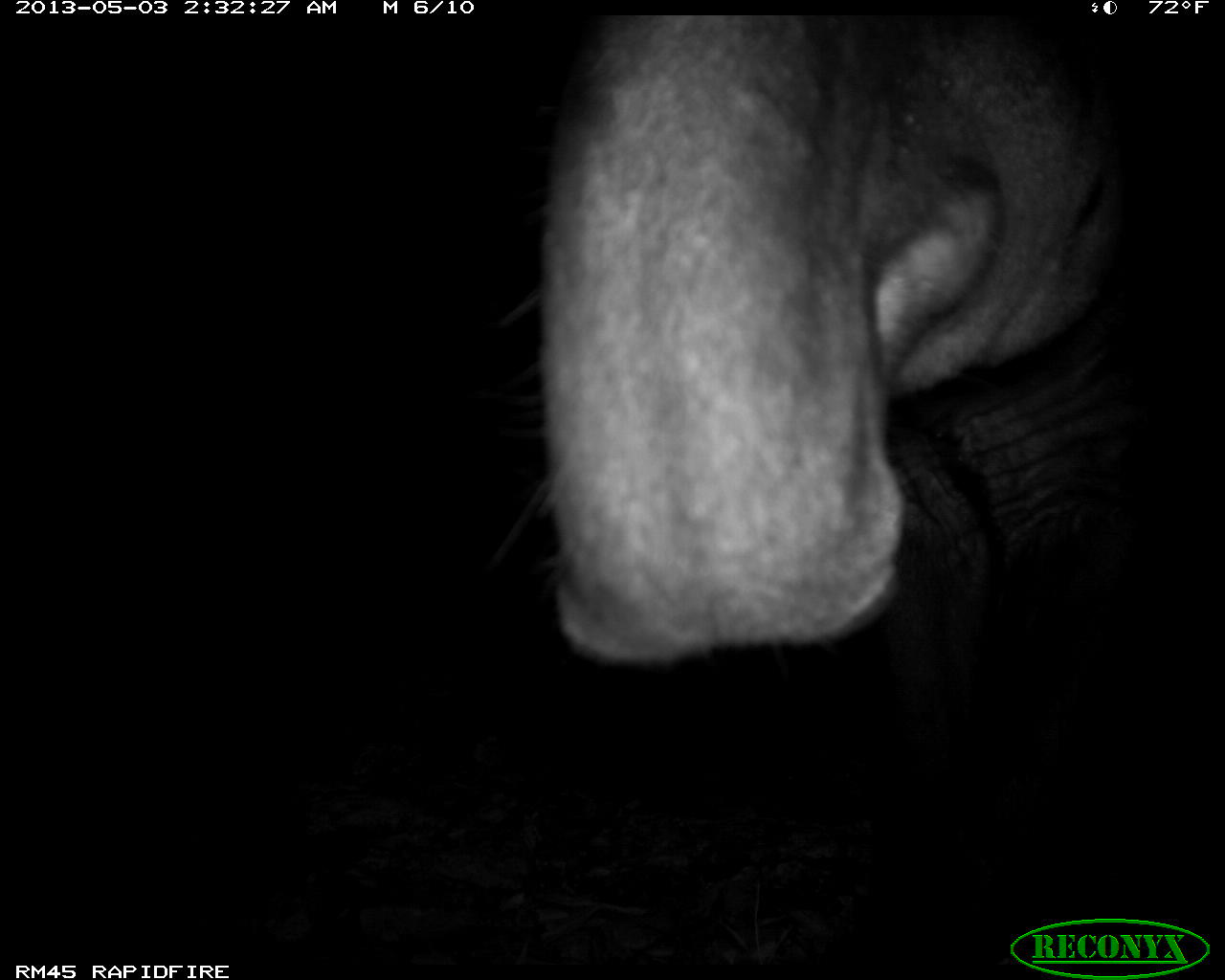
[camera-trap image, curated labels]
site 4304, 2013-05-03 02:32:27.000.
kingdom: Animalia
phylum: Chordata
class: Mammalia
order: Perissodactyla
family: Tapiridae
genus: Tapirus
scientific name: Tapirus bairdii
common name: baird's tapir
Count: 1.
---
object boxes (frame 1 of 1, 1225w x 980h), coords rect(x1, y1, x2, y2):
tapirus bairdii: rect(494, 11, 1225, 961)